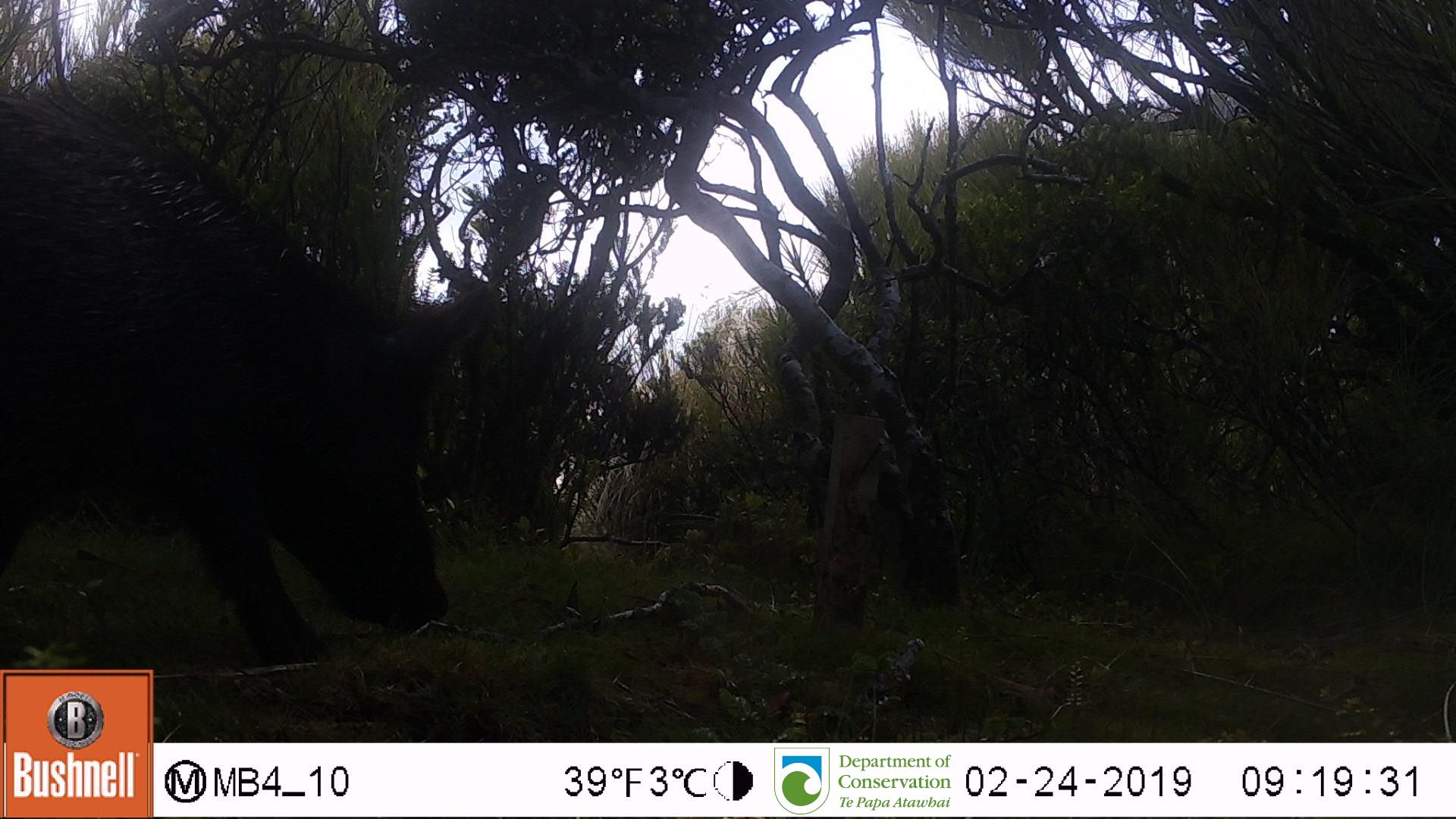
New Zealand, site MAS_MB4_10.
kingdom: Animalia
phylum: Chordata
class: Mammalia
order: Artiodactyla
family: Suidae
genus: Sus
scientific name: Sus scrofa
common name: pig